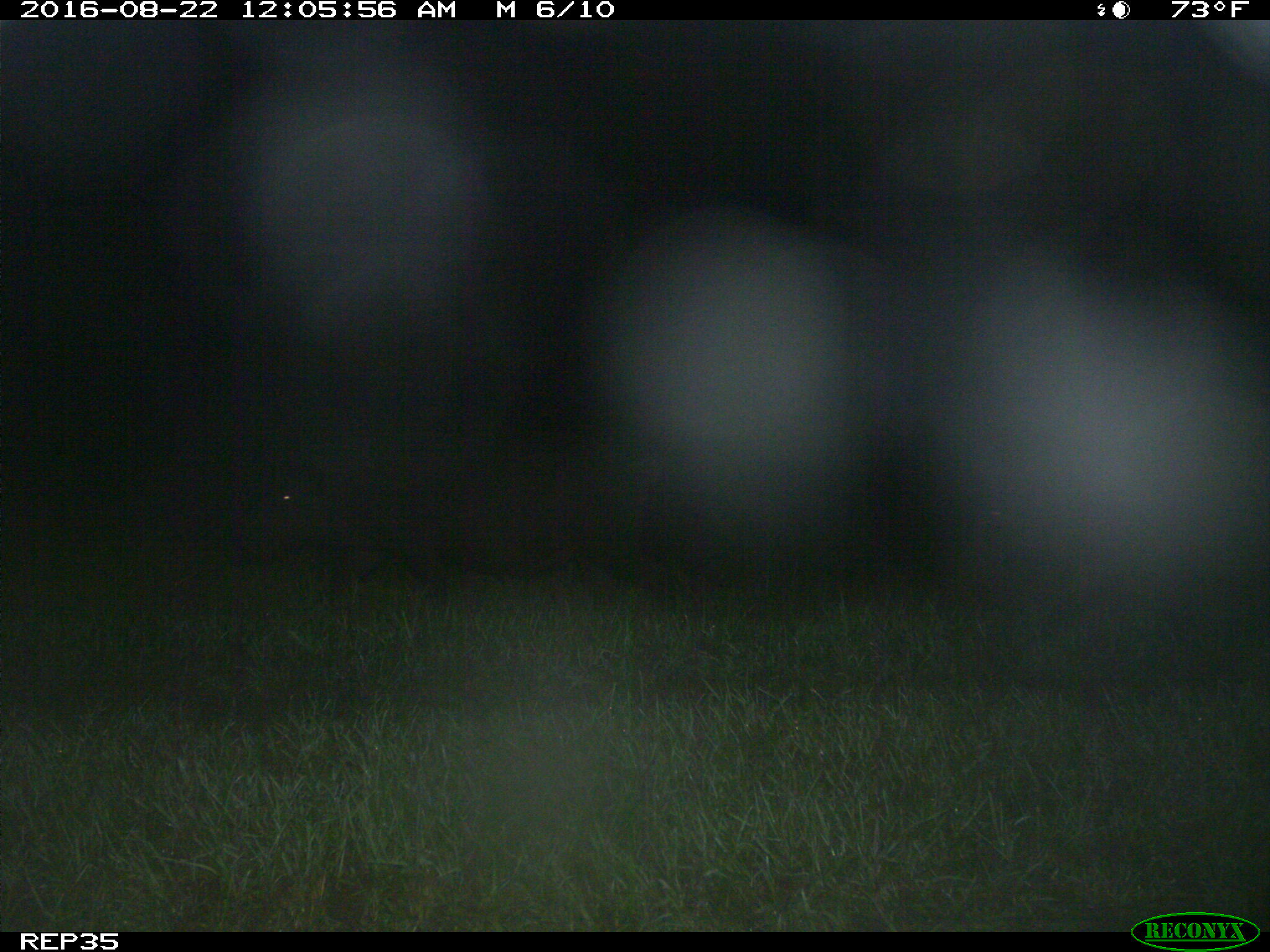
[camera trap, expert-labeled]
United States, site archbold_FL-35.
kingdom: Animalia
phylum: Chordata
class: Mammalia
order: Artiodactyla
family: Suidae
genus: Sus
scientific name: Sus scrofa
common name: wild boar